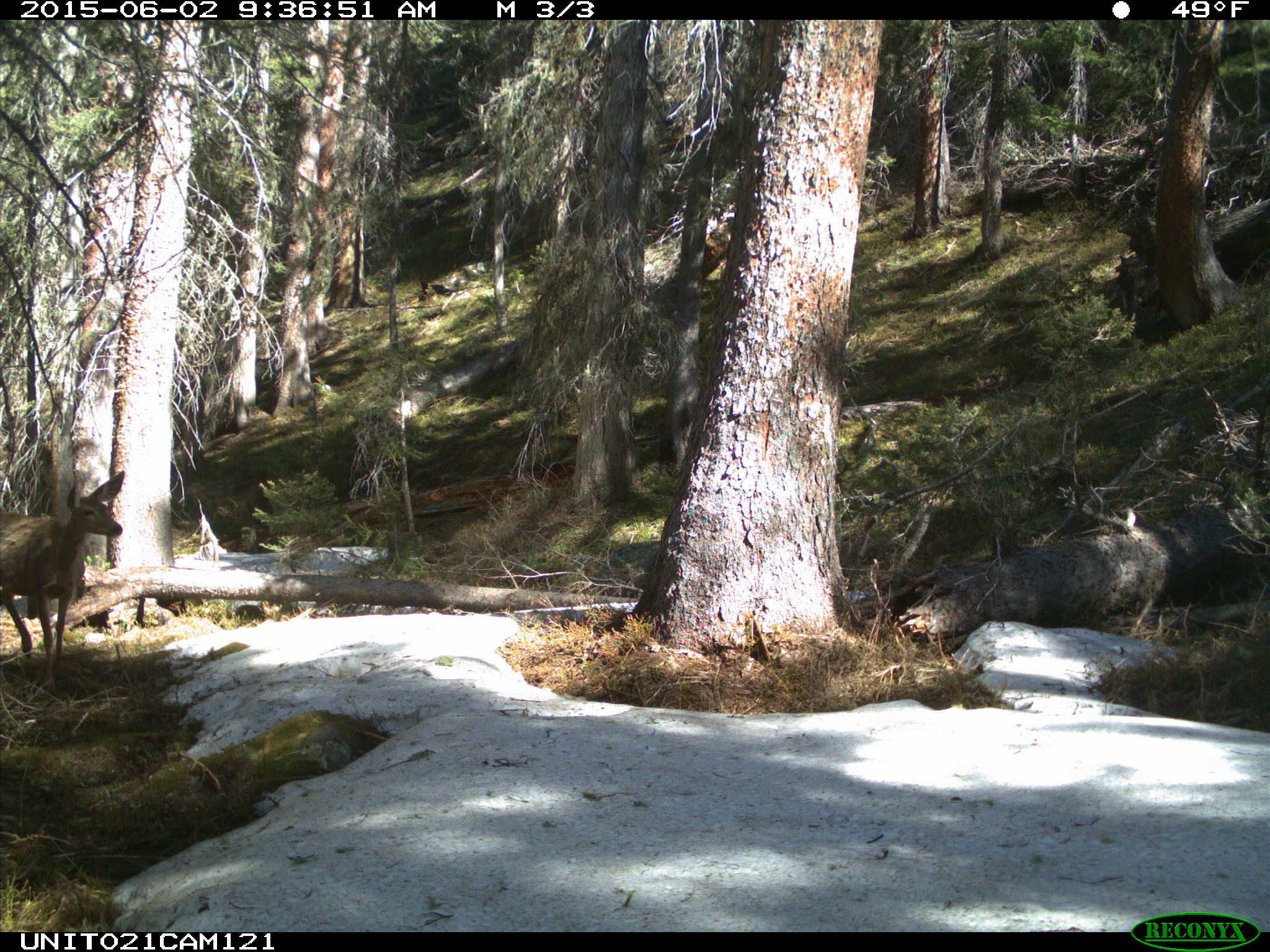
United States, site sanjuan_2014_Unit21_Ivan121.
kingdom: Animalia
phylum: Chordata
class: Mammalia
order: Artiodactyla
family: Cervidae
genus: Odocoileus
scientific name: Odocoileus hemionus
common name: mule deer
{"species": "Odocoileus hemionus (mule deer)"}